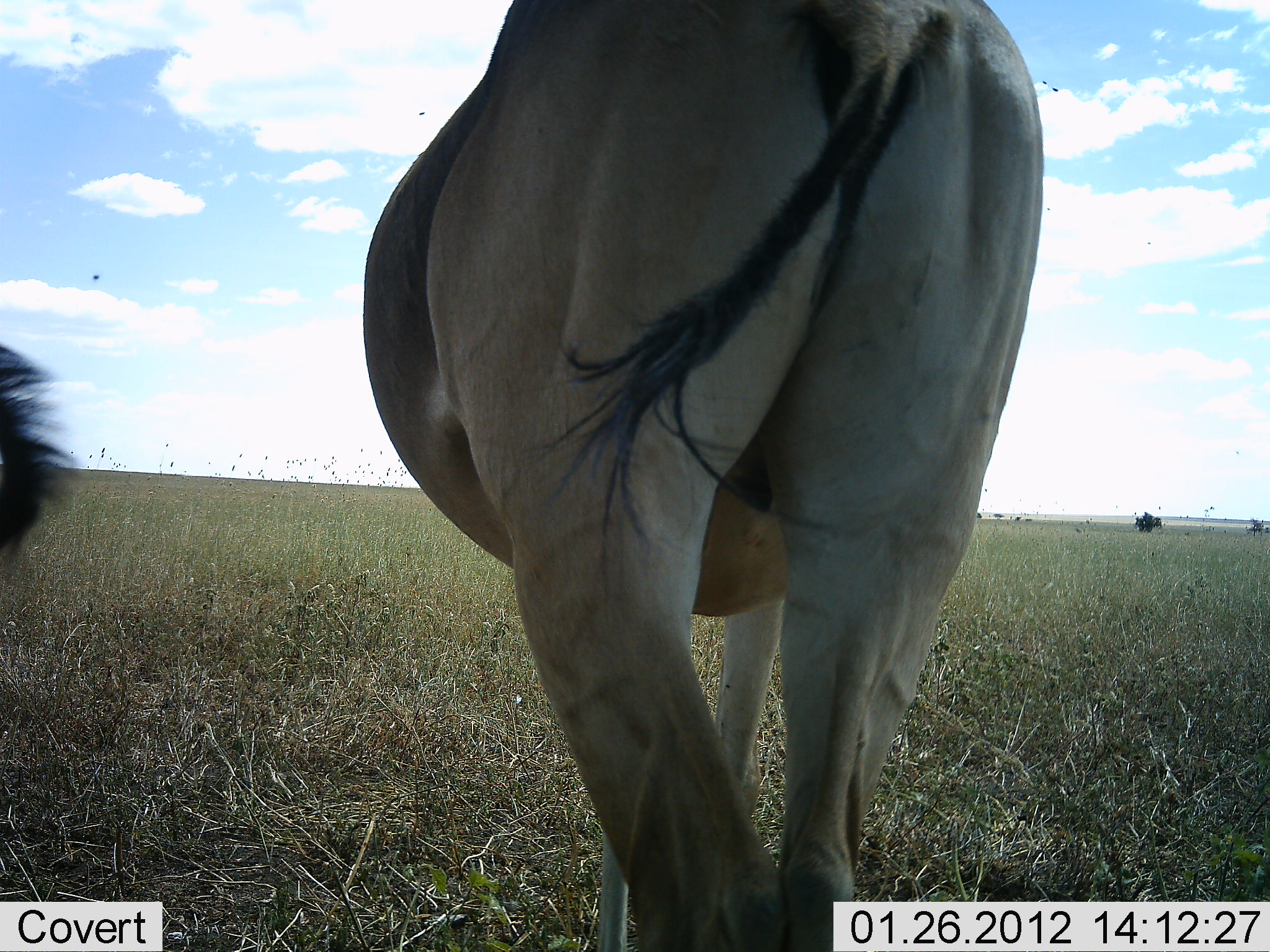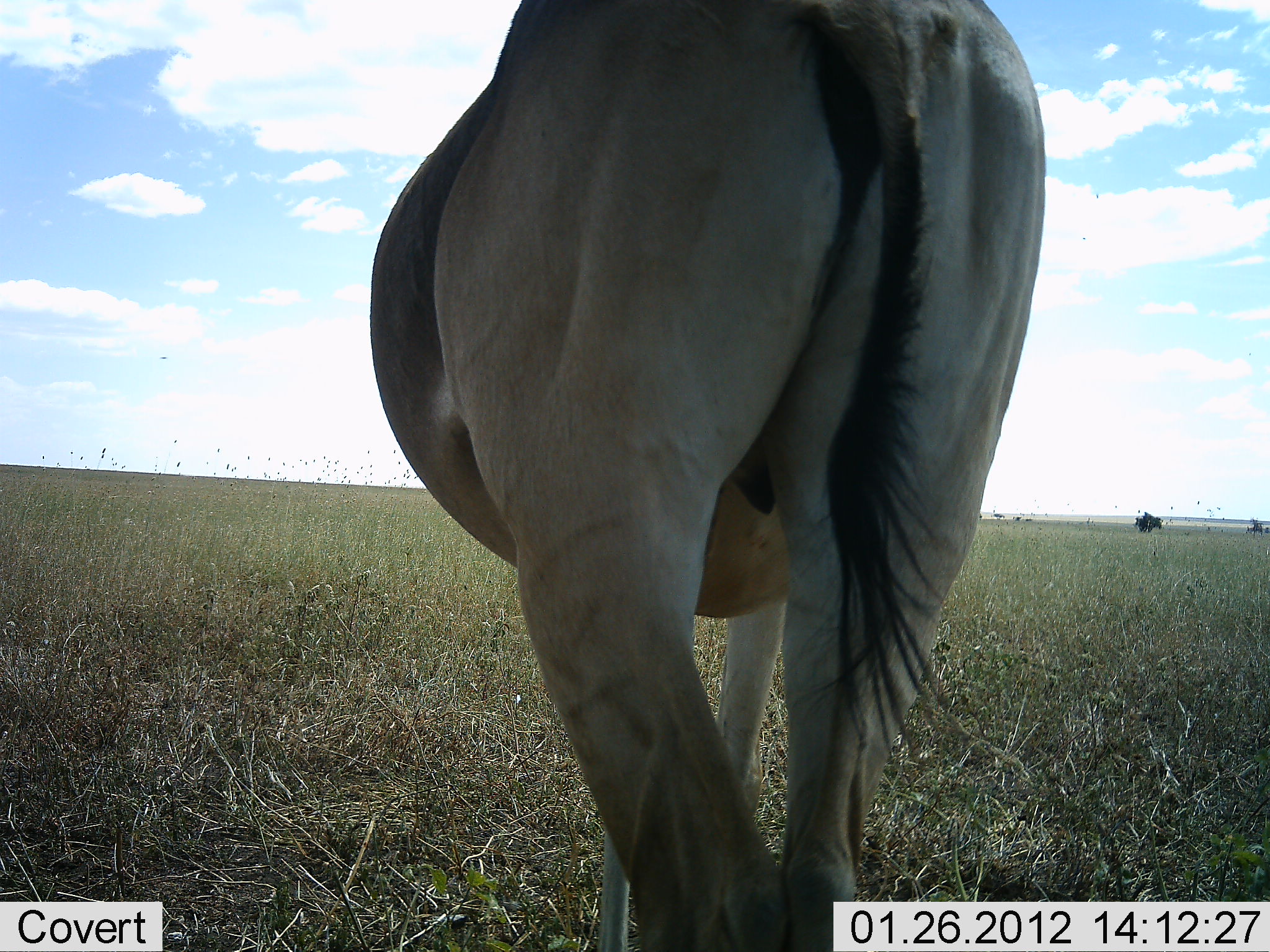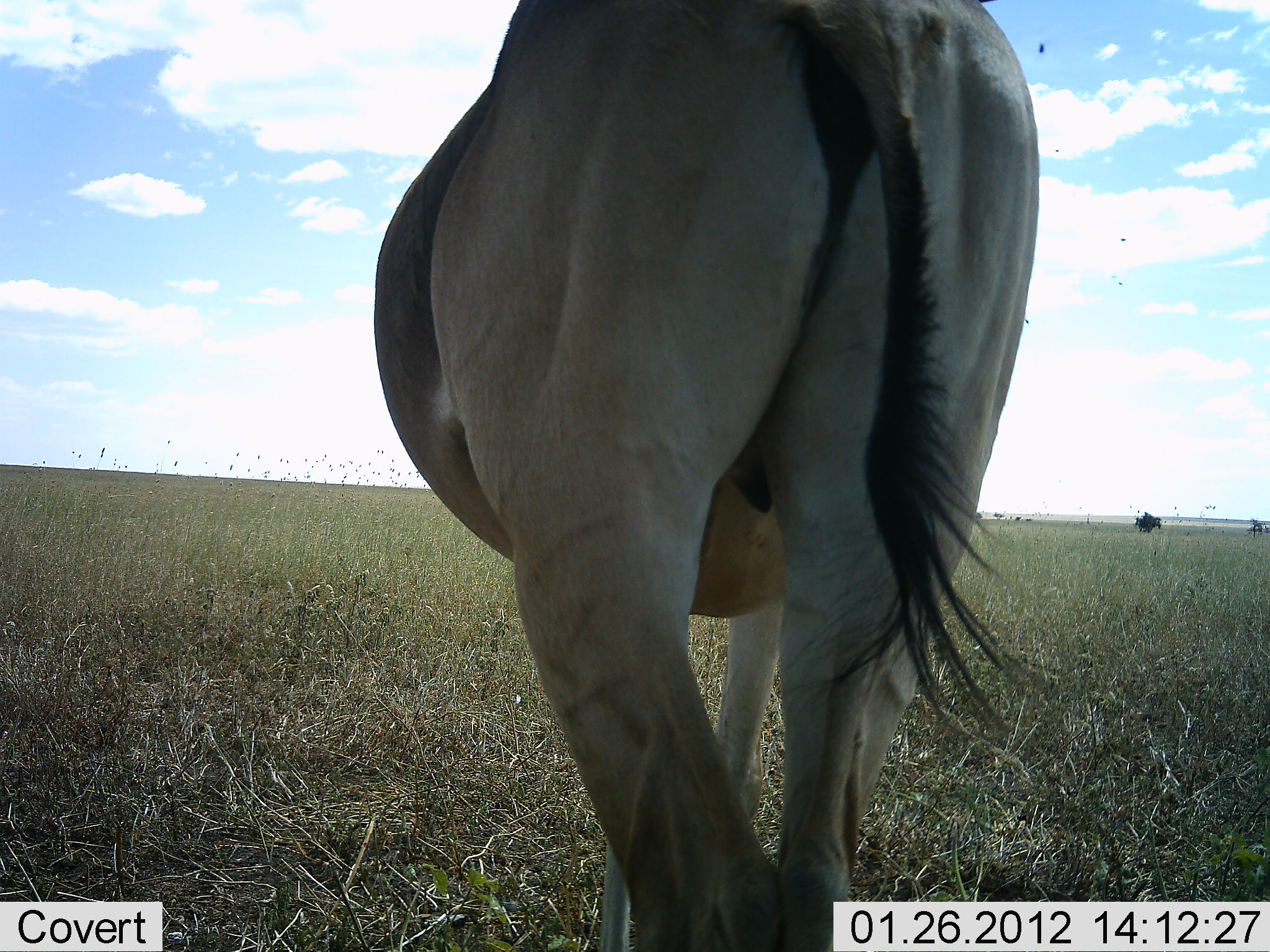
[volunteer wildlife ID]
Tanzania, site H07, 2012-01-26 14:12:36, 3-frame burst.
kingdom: Animalia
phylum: Chordata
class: Mammalia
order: Artiodactyla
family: Bovidae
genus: Alcelaphus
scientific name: Alcelaphus buselaphus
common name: hartebeest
Hartebeest (Alcelaphus buselaphus), count 2. Behavior (volunteer vote fractions): standing 100%, resting 0%, moving 0%, interacting 0%. Young present (vote fraction): 0%. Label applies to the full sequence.